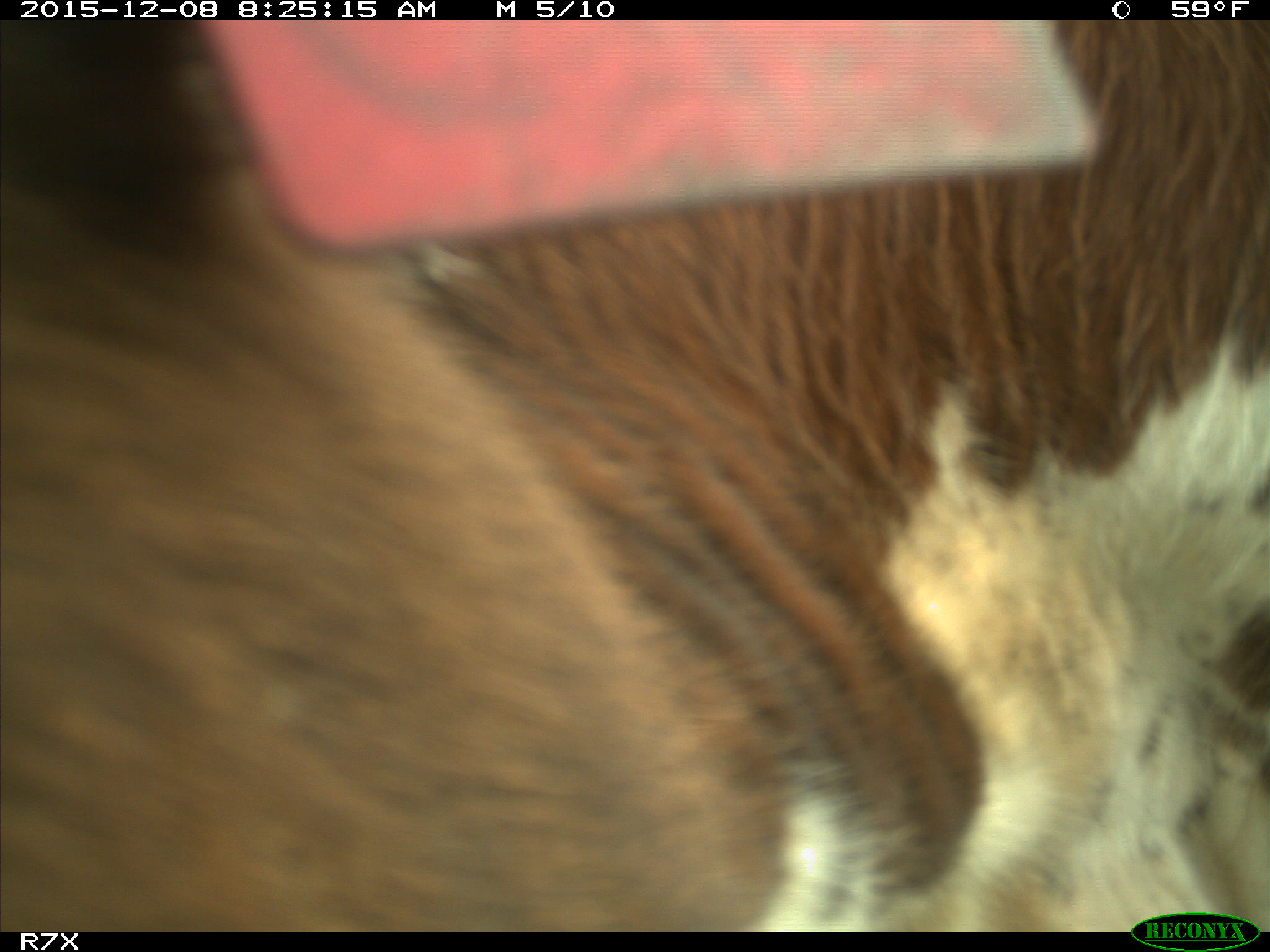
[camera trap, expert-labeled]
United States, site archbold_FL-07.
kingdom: Animalia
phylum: Chordata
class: Mammalia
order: Artiodactyla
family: Bovidae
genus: Bos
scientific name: Bos taurus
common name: domestic cow